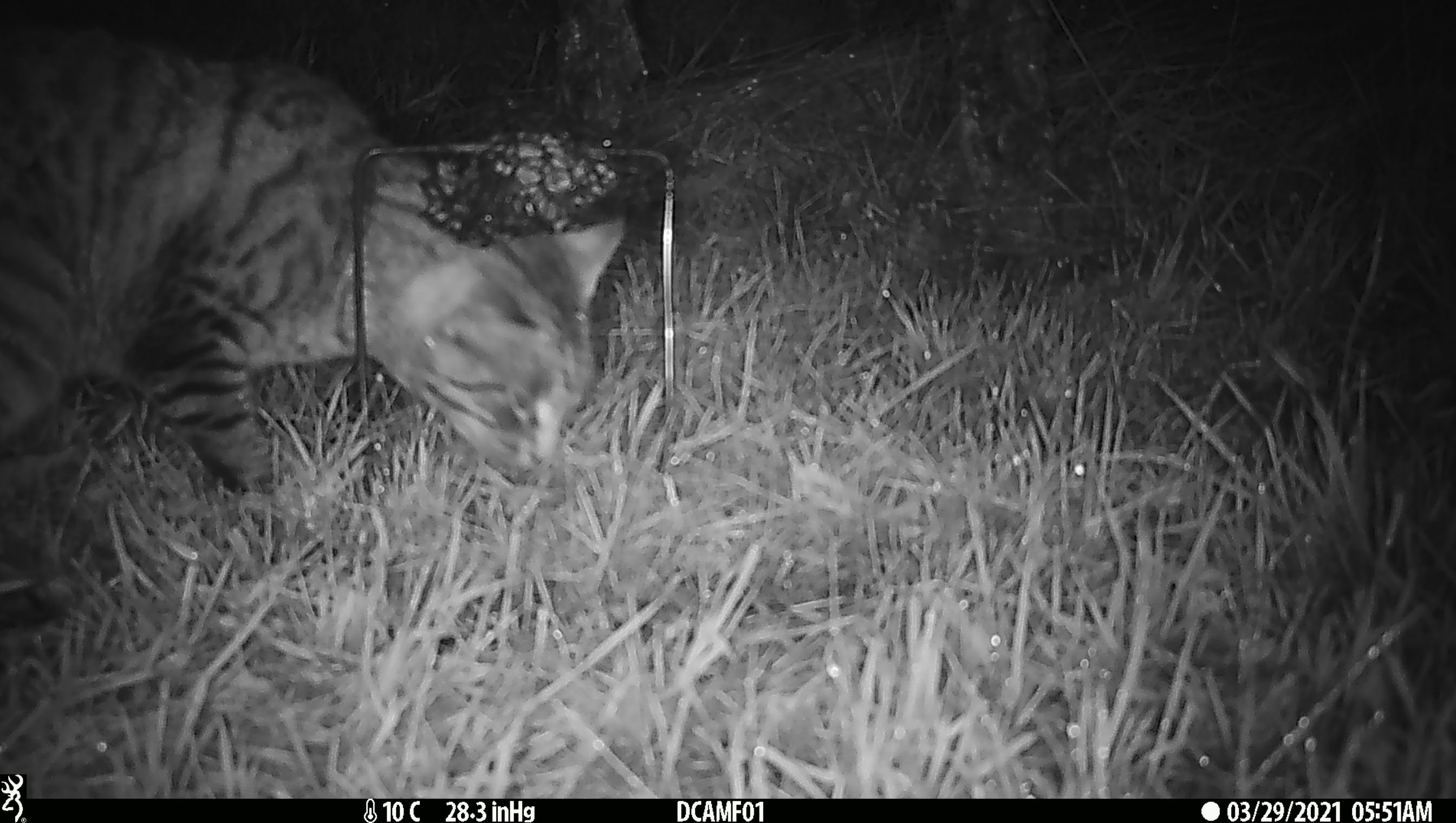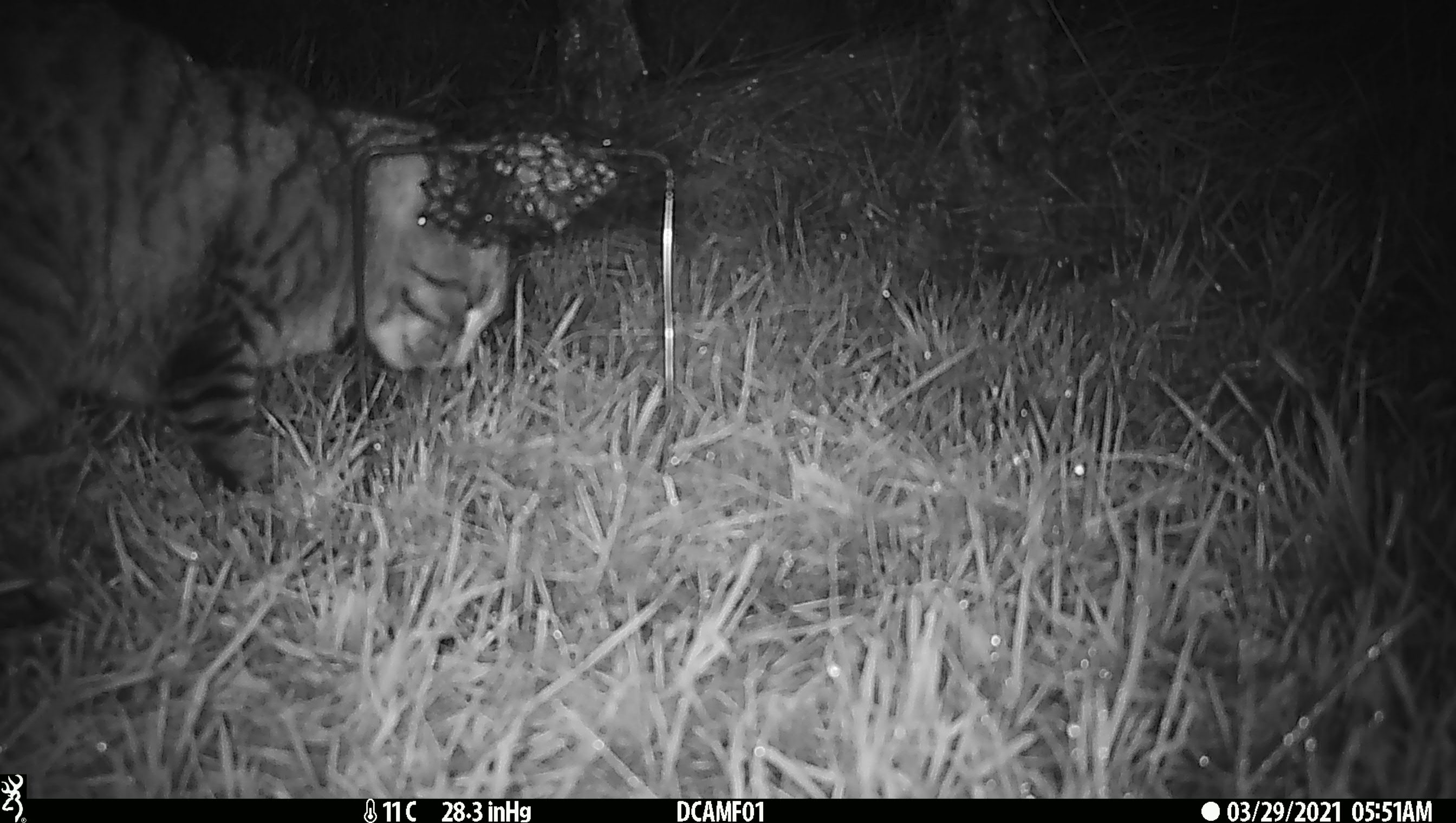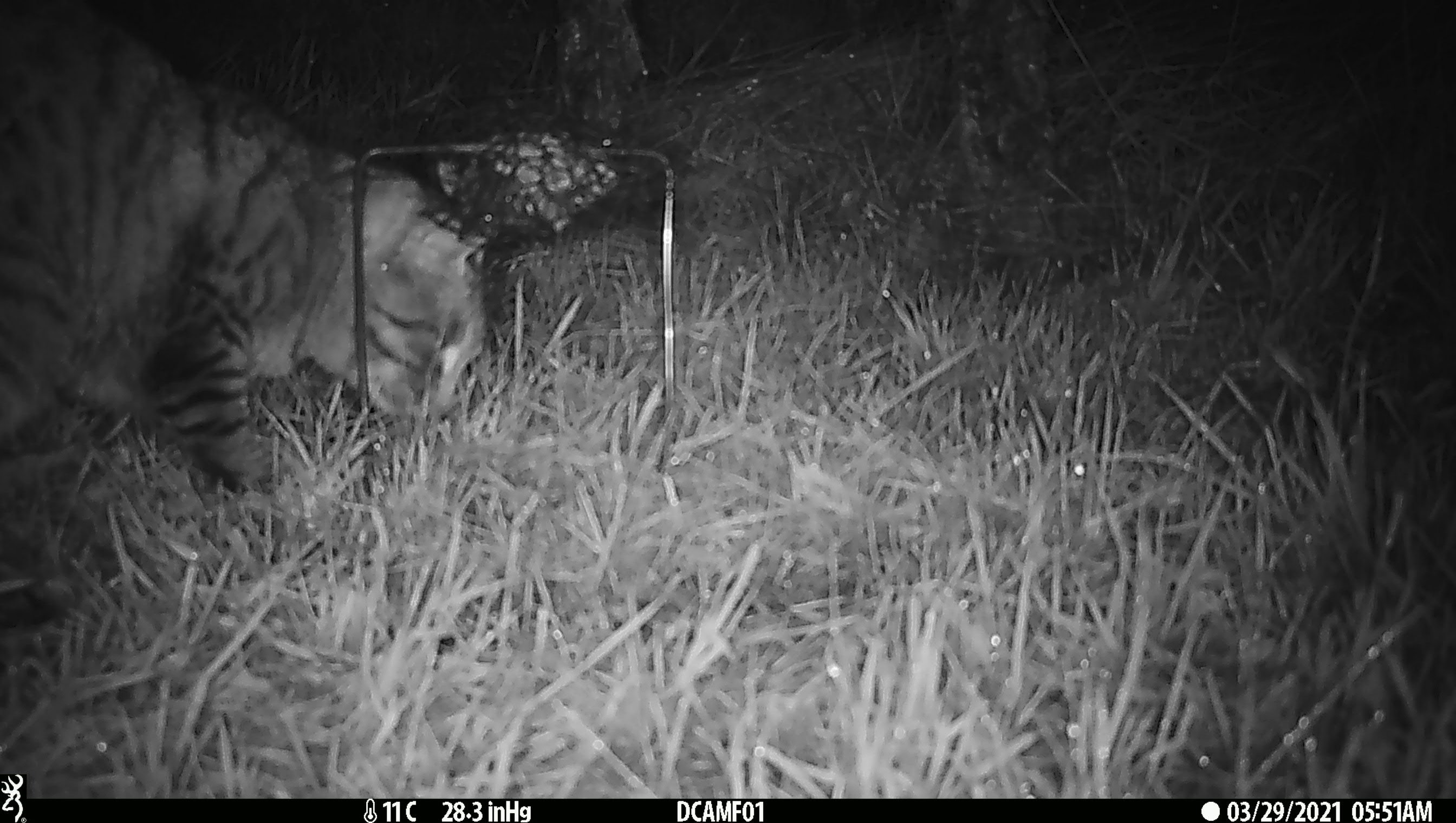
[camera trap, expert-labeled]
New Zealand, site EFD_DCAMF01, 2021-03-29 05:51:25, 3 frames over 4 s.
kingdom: Animalia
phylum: Chordata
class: Mammalia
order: Carnivora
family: Felidae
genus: Felis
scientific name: Felis catus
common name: domestic cat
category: cat